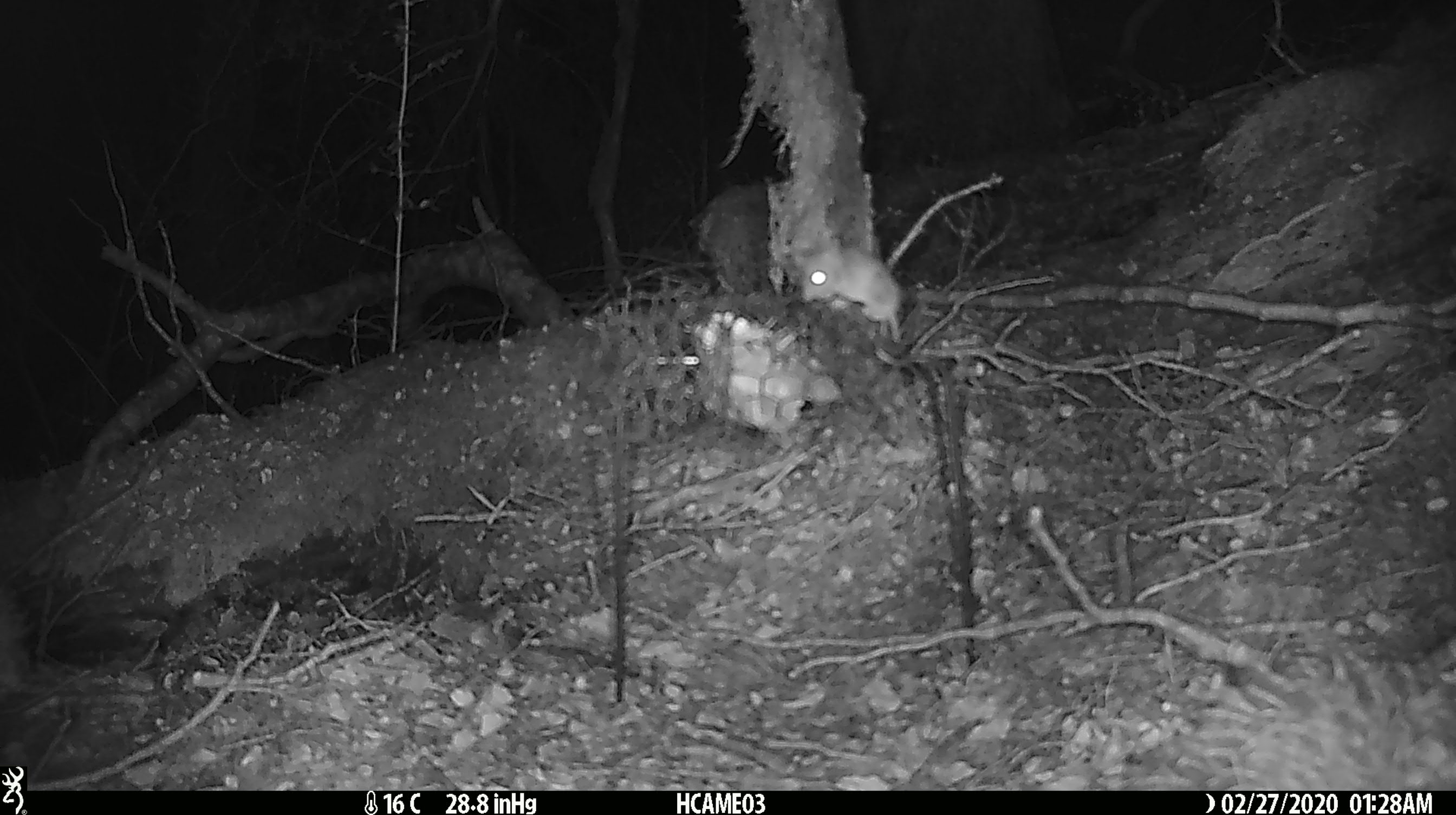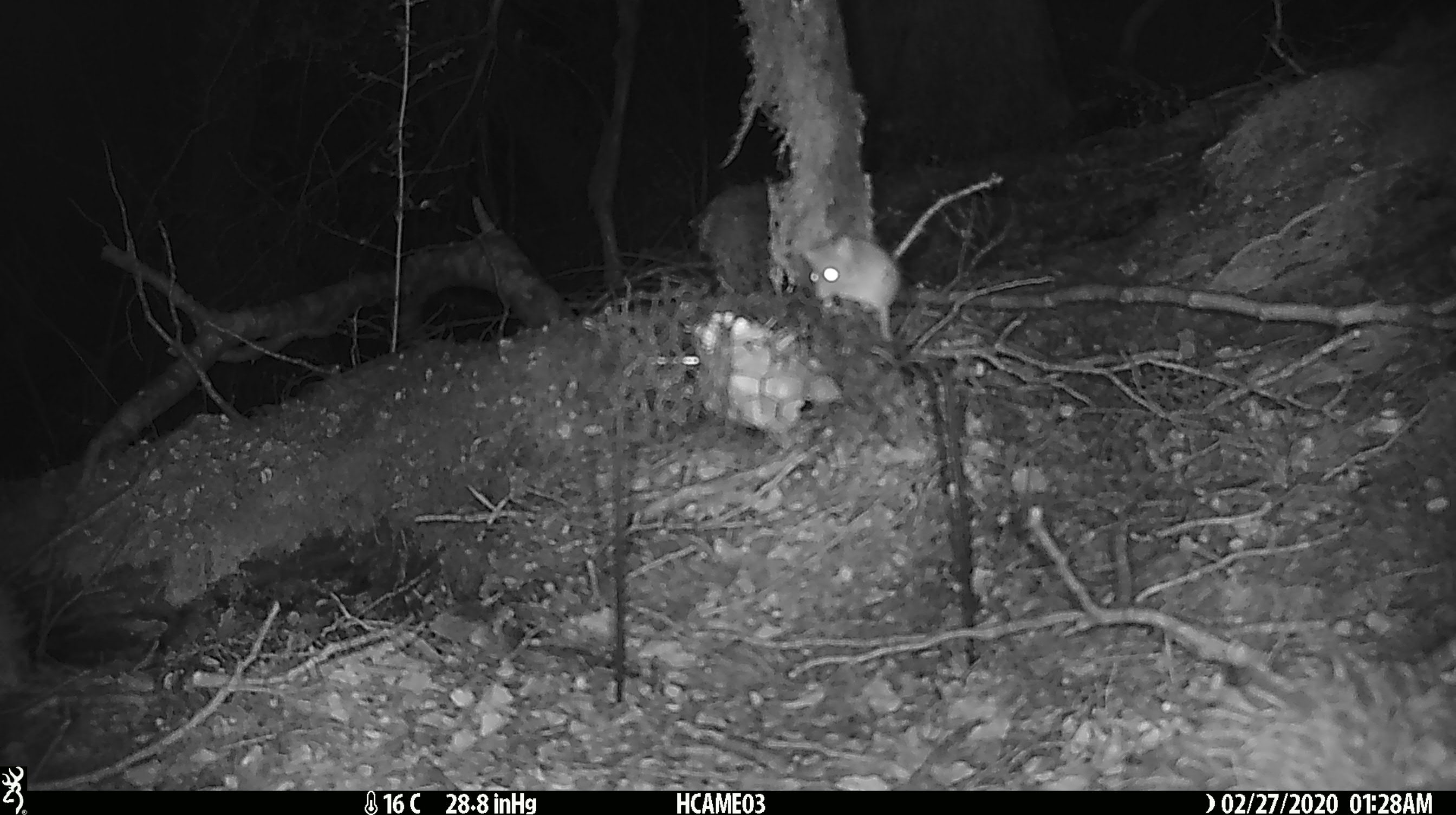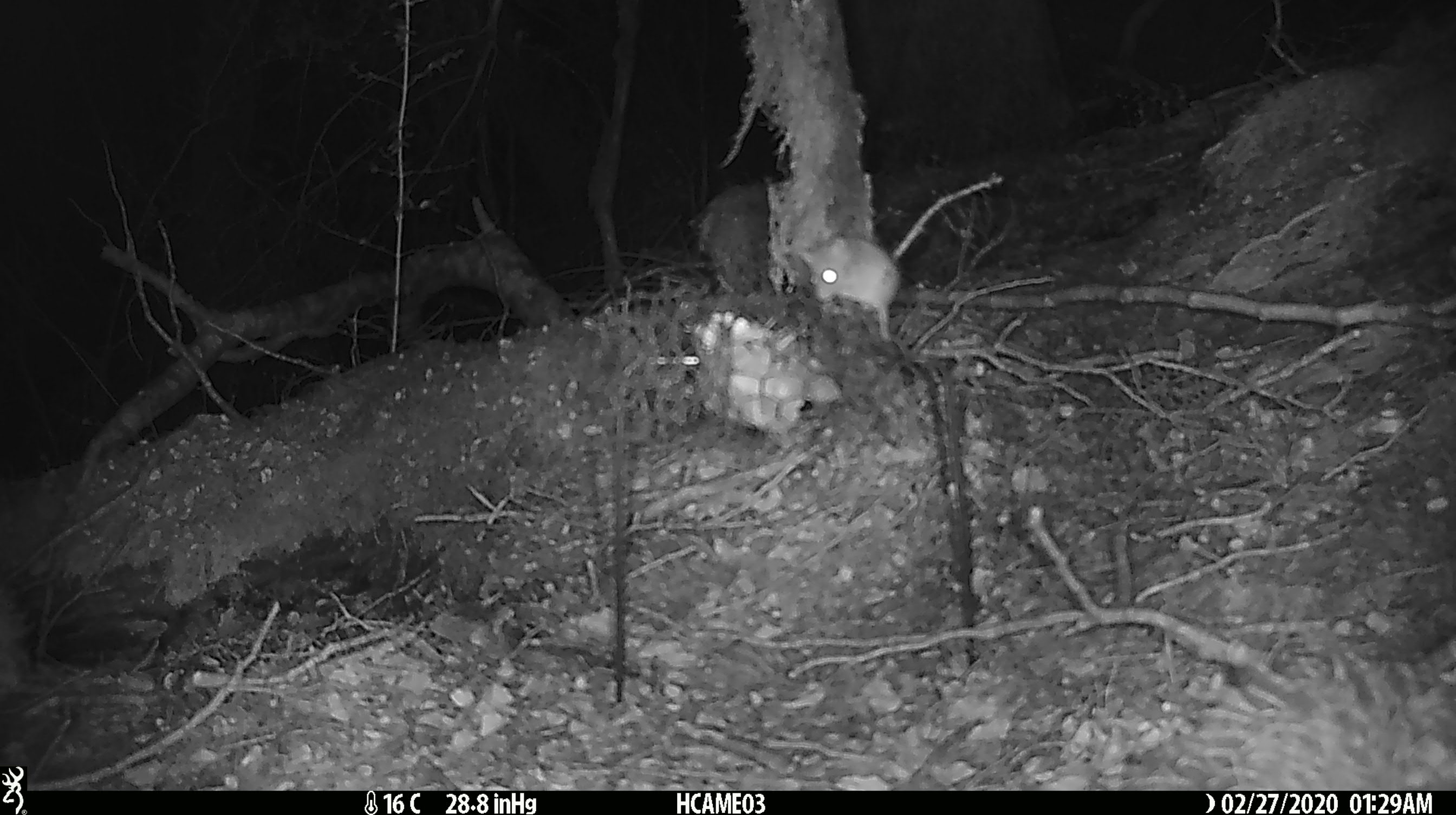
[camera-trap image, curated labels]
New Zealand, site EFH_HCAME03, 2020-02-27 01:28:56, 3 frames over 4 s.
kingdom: Animalia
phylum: Chordata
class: Mammalia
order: Rodentia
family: Muridae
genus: Mus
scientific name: Mus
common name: mouse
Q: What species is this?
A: Mouse (Mus).